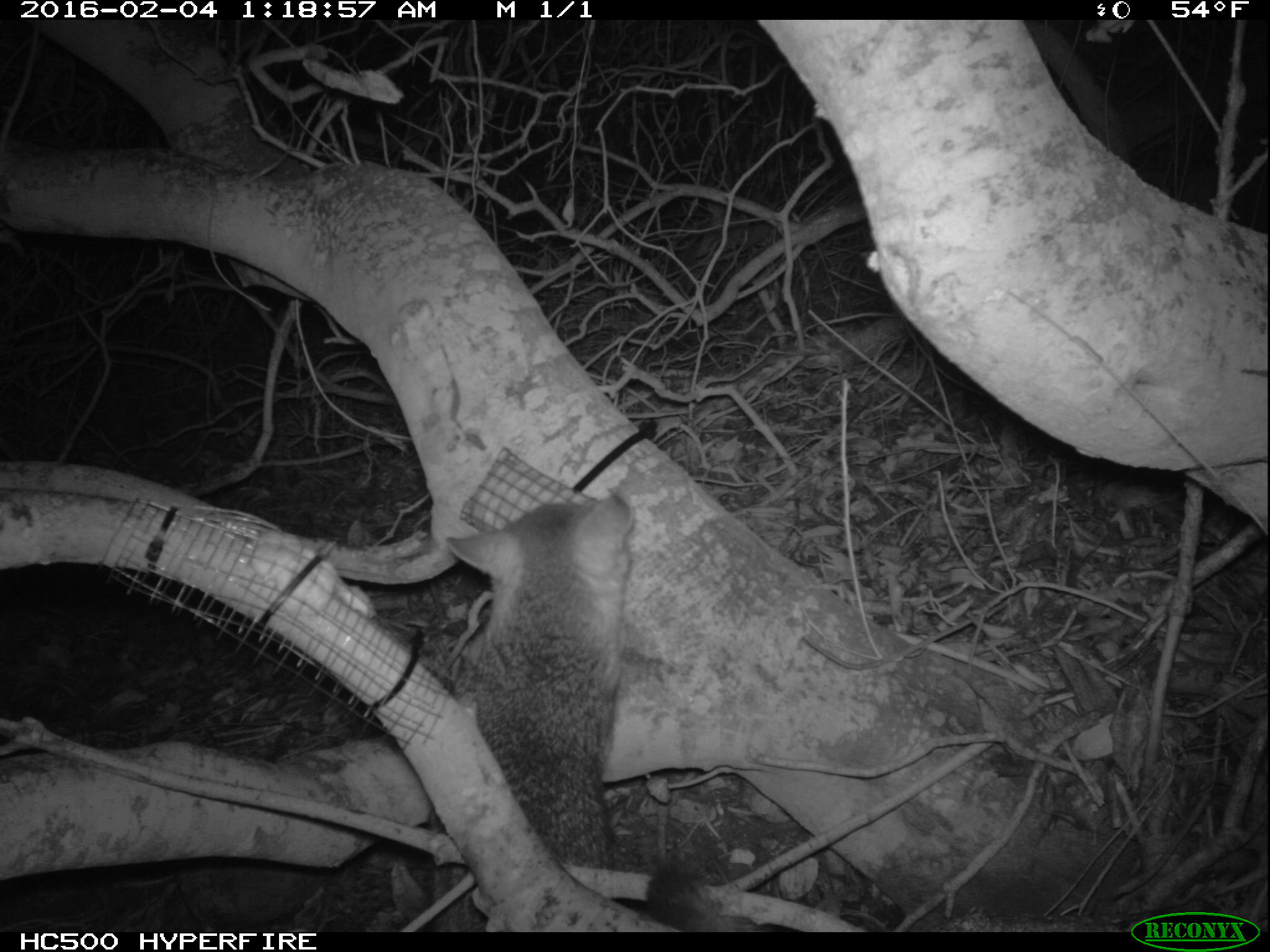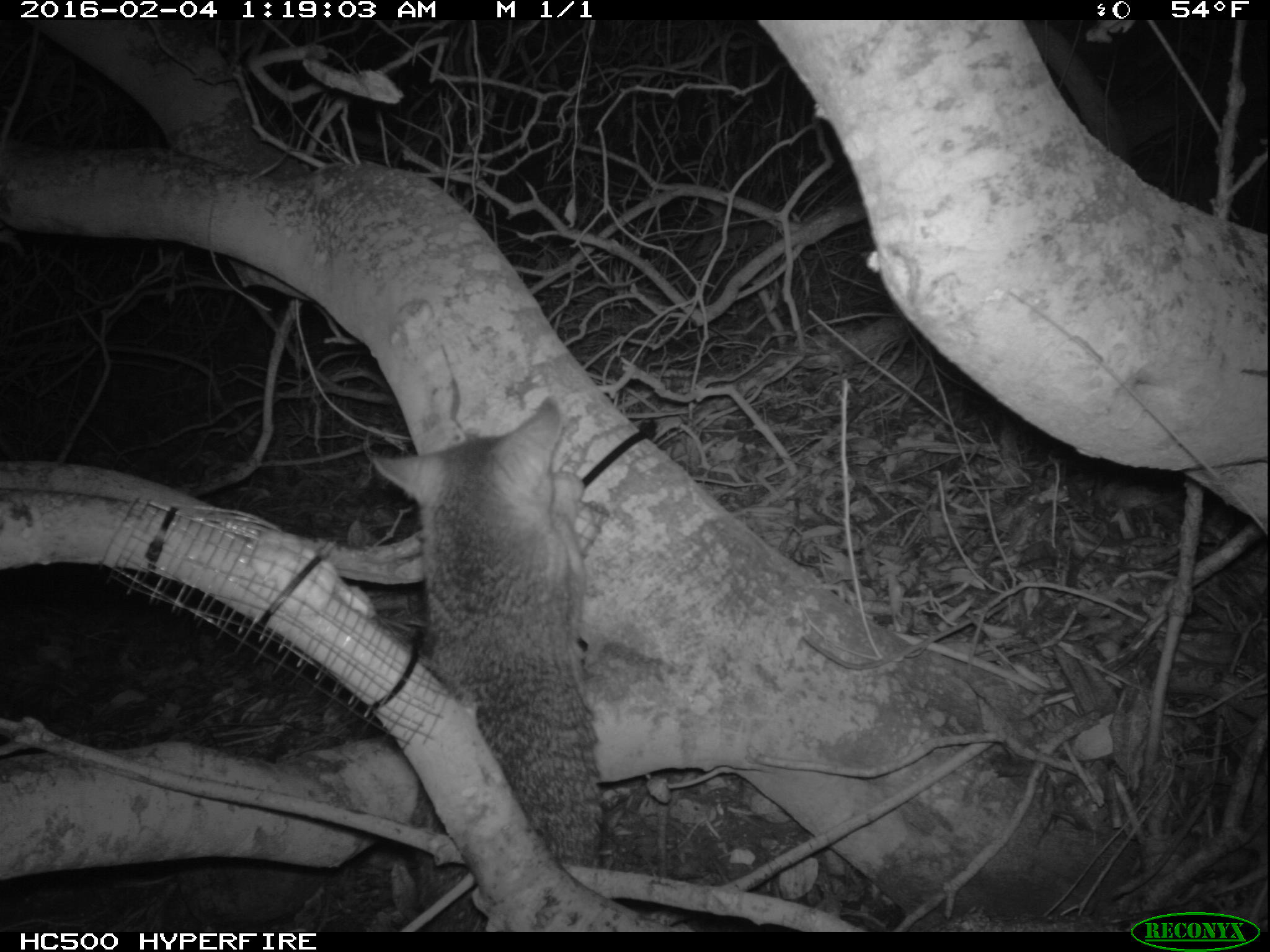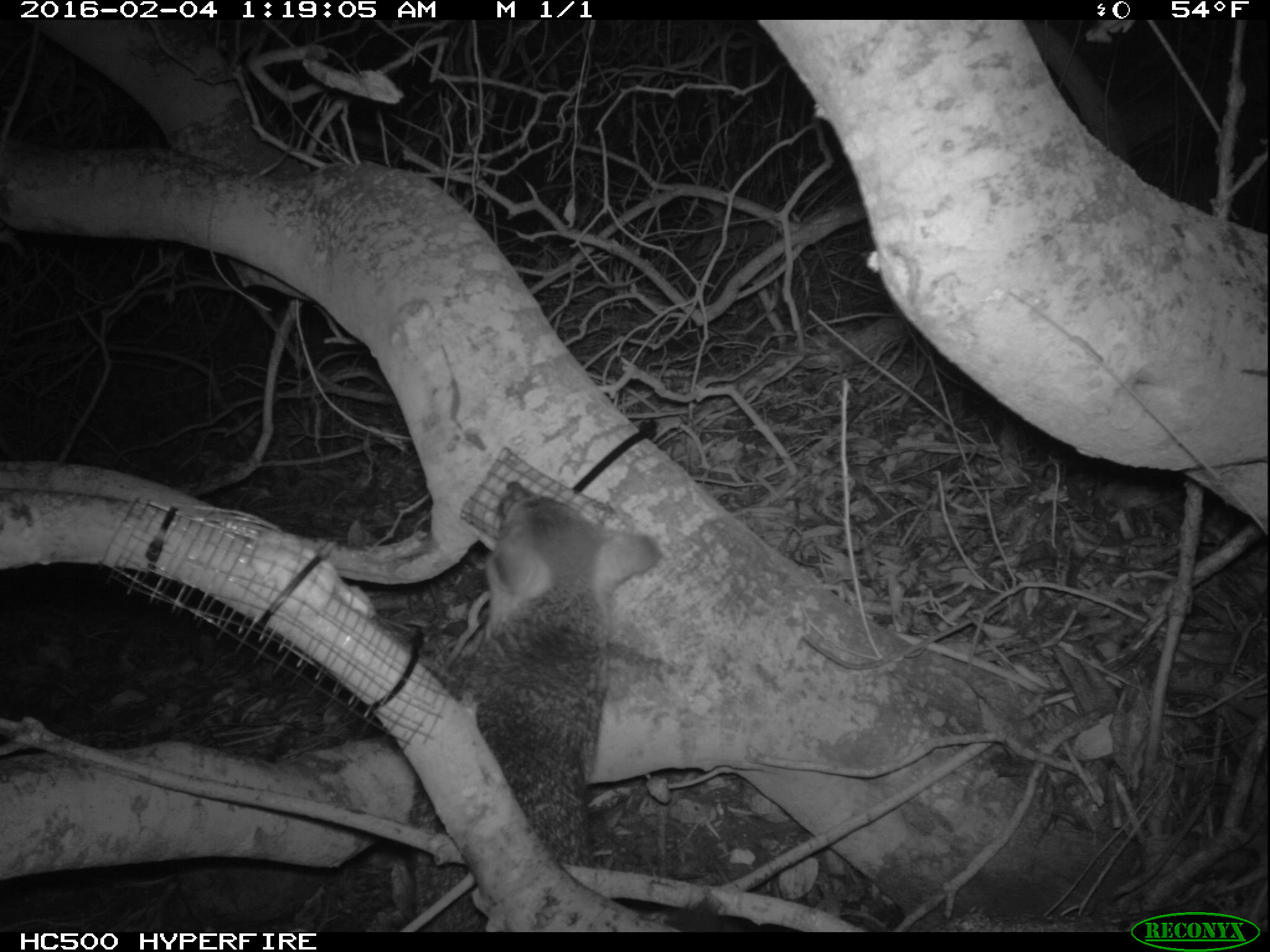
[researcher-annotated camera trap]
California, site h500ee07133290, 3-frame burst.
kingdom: Animalia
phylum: Chordata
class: Mammalia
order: Carnivora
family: Canidae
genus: Urocyon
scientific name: Urocyon littoralis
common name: island fox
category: fox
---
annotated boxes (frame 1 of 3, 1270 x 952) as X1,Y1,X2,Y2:
fox: 444,488,765,931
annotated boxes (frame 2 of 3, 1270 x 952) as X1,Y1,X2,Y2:
fox: 366,397,606,935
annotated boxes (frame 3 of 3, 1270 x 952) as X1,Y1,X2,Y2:
fox: 391,480,661,931